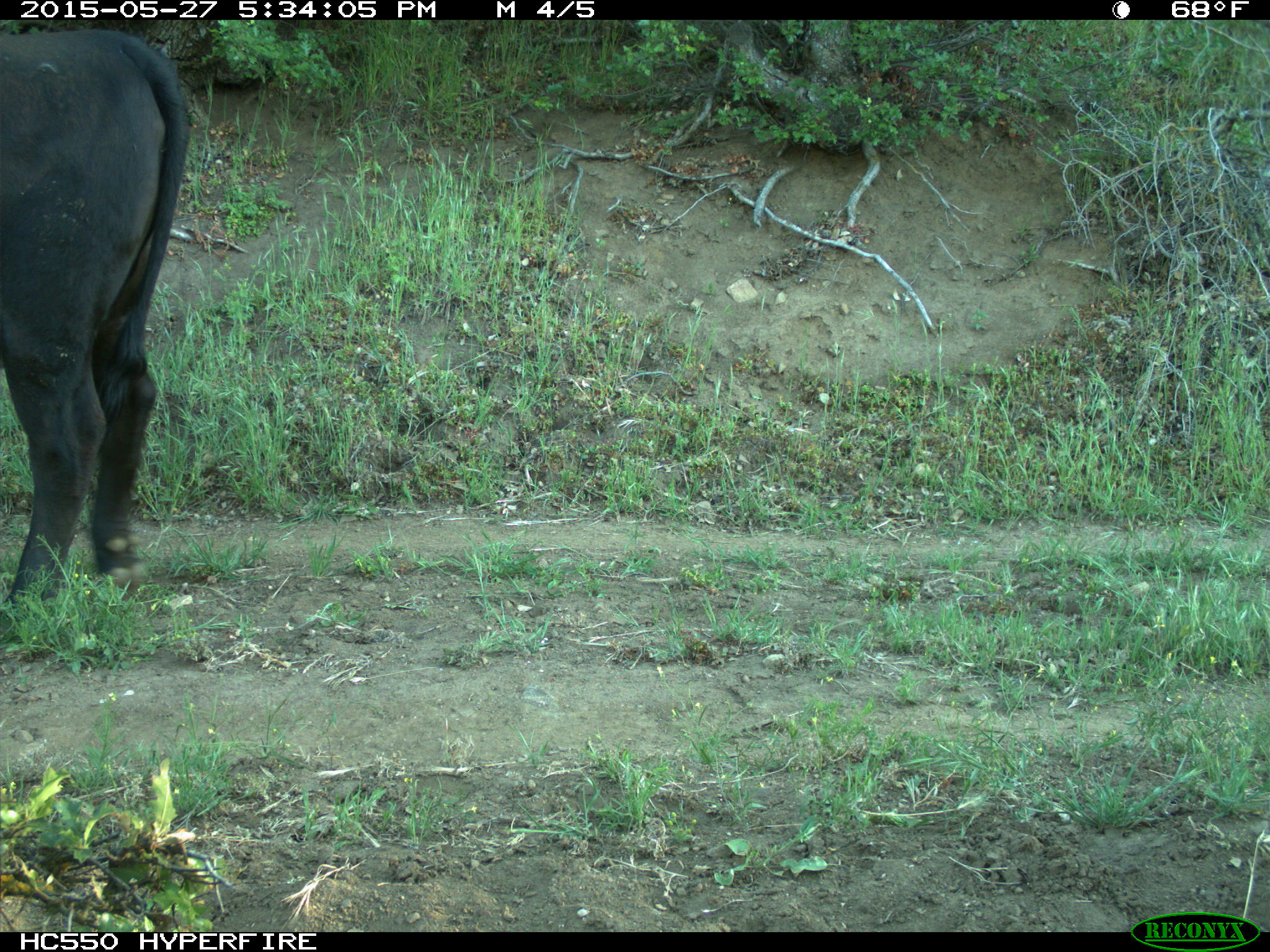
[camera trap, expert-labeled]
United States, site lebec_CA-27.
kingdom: Animalia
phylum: Chordata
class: Mammalia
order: Artiodactyla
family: Bovidae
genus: Bos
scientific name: Bos taurus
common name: domestic cow